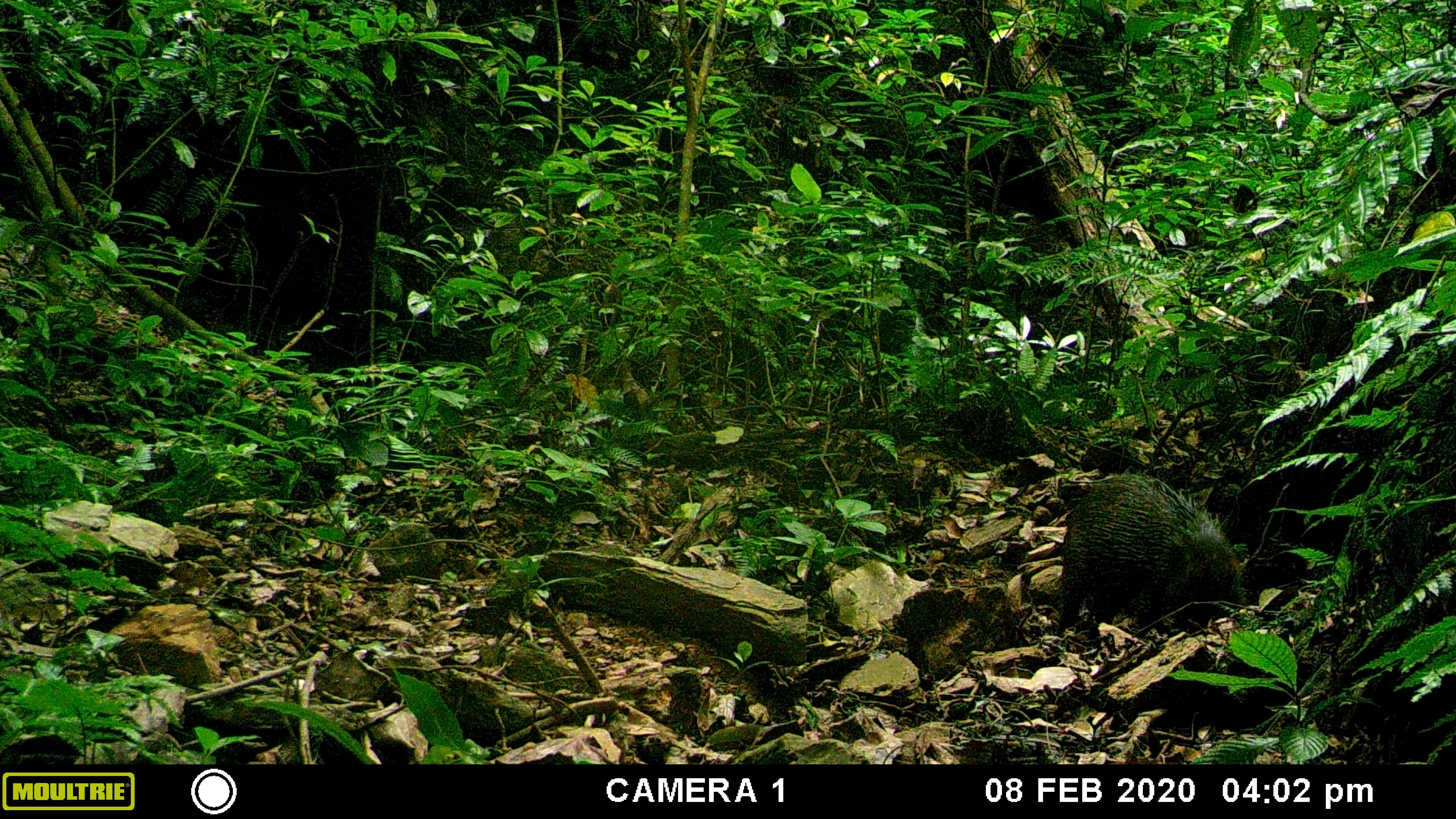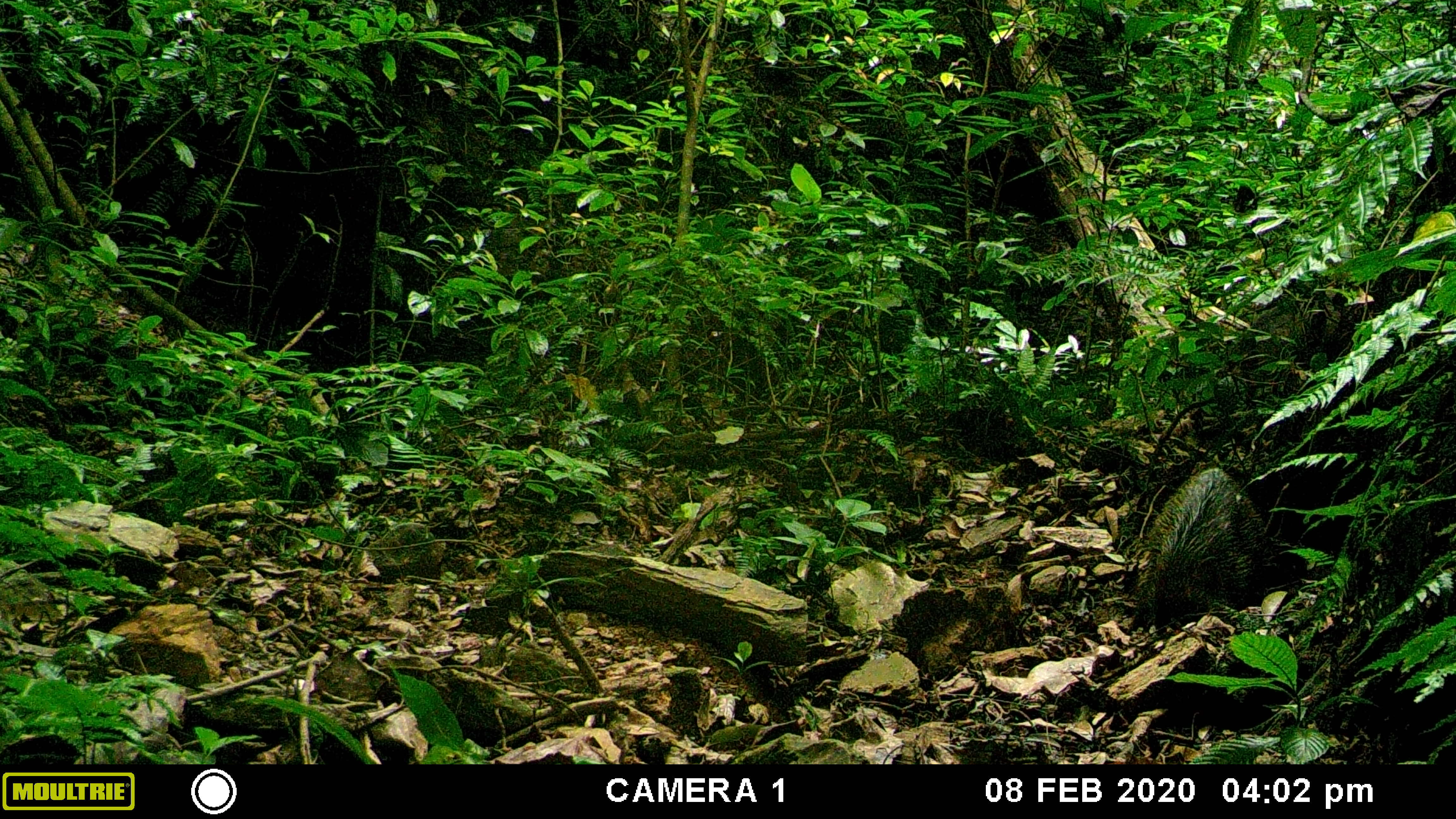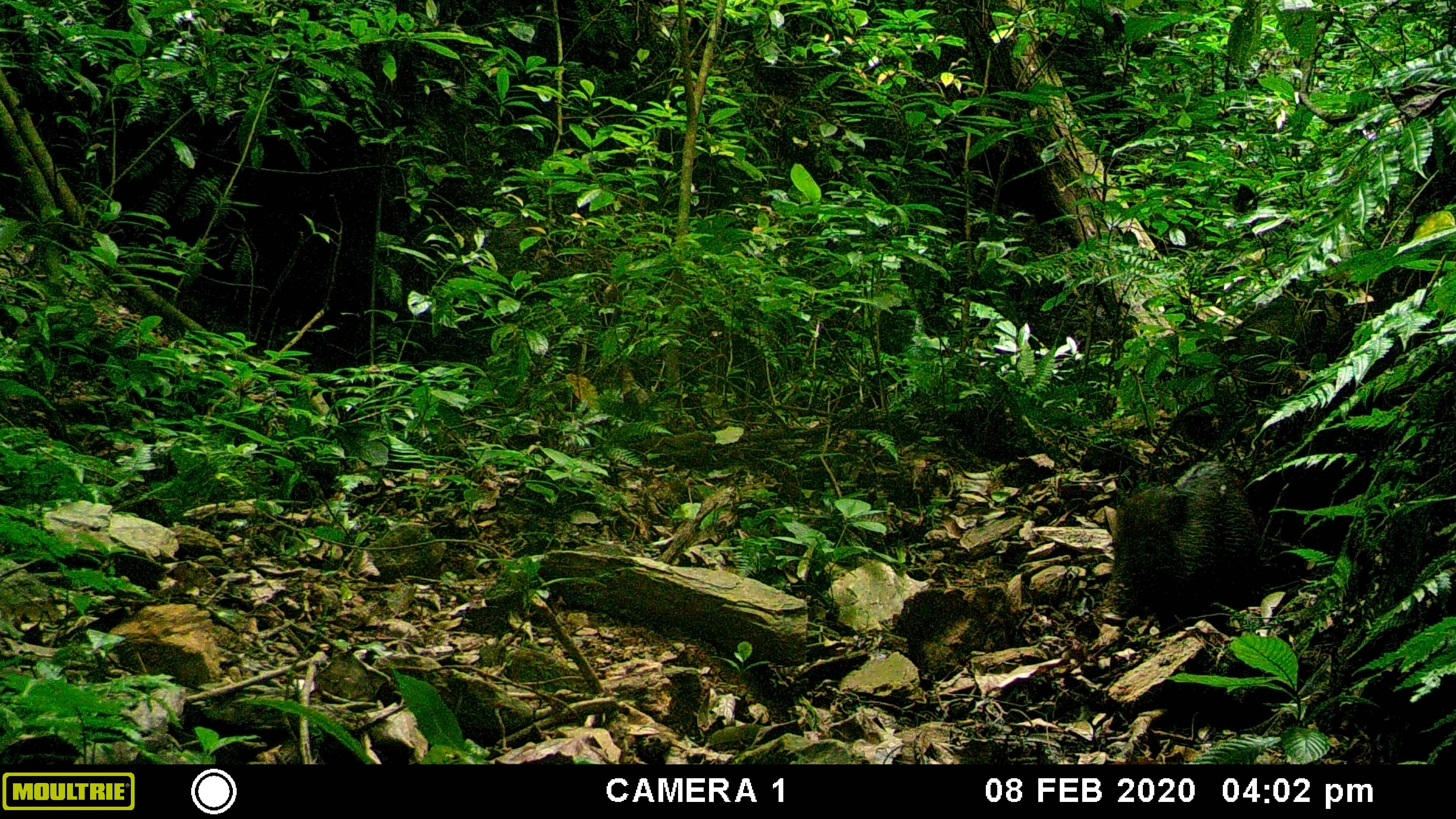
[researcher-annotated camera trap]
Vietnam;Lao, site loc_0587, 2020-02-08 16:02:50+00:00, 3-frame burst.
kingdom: Animalia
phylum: Chordata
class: Mammalia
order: Artiodactyla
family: Suidae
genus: Sus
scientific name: Sus scrofa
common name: eurasian wild pig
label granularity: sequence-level